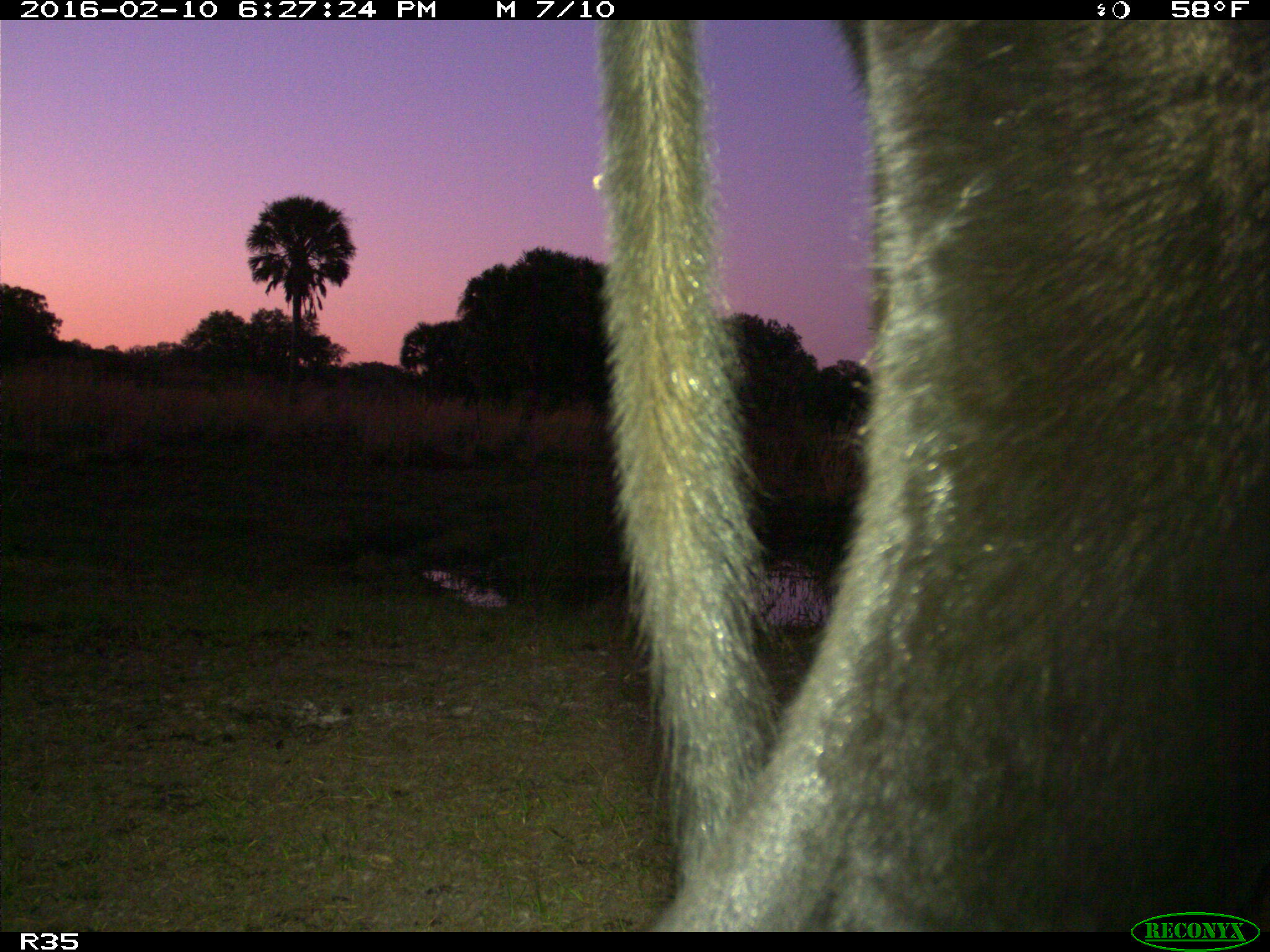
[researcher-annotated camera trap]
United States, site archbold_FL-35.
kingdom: Animalia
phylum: Chordata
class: Mammalia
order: Artiodactyla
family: Bovidae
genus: Bos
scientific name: Bos taurus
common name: domestic cow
Bos taurus (domestic cow).